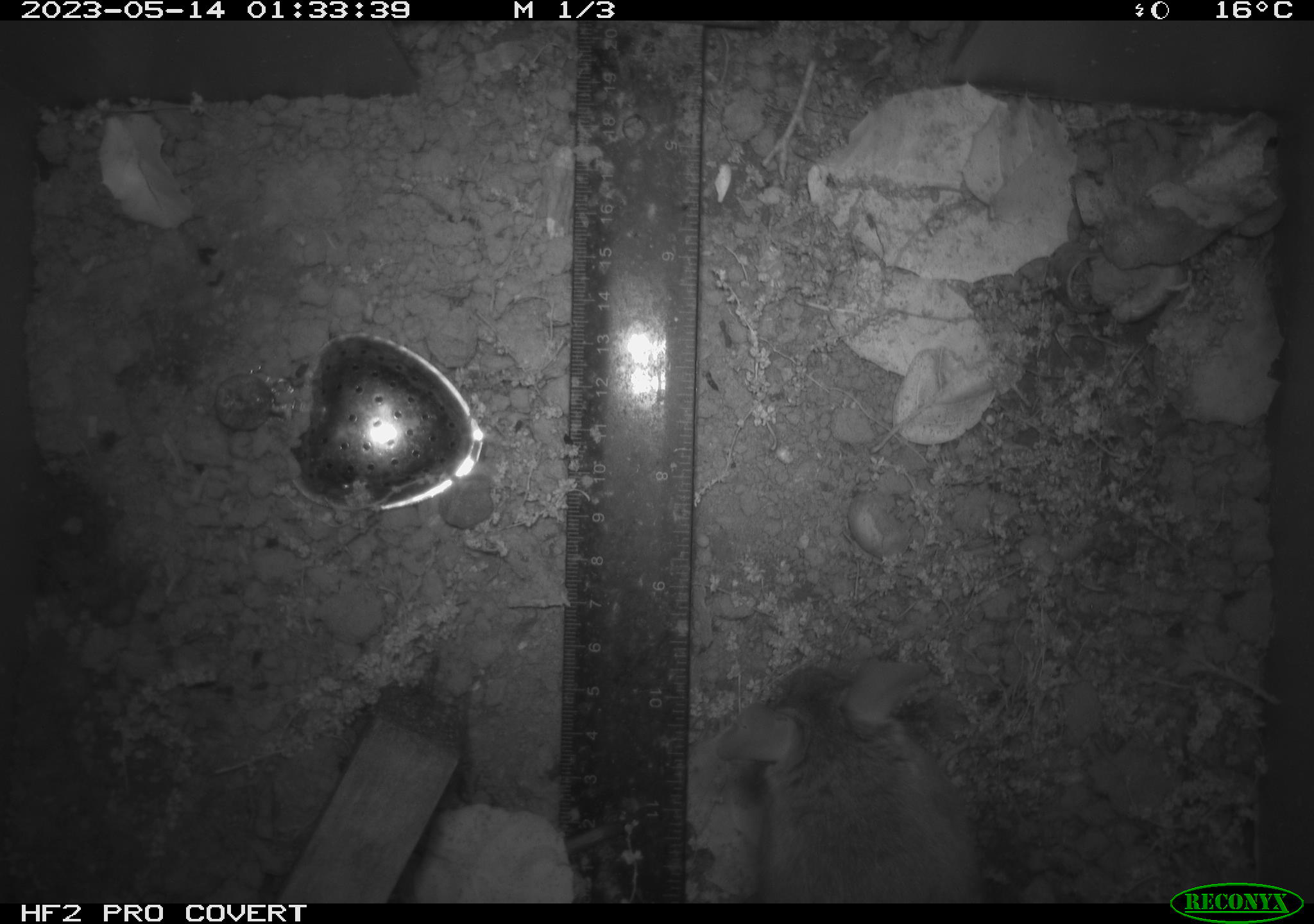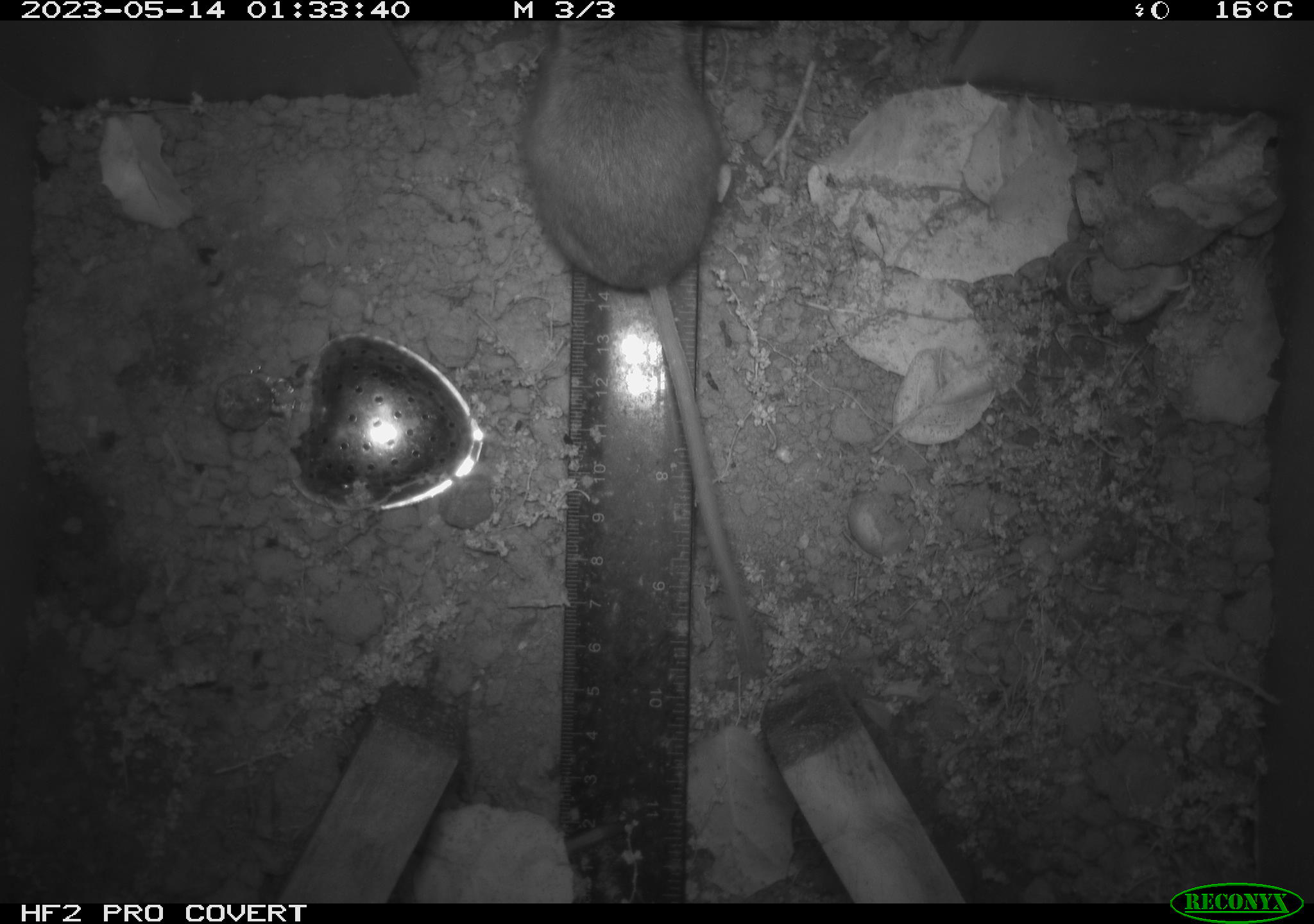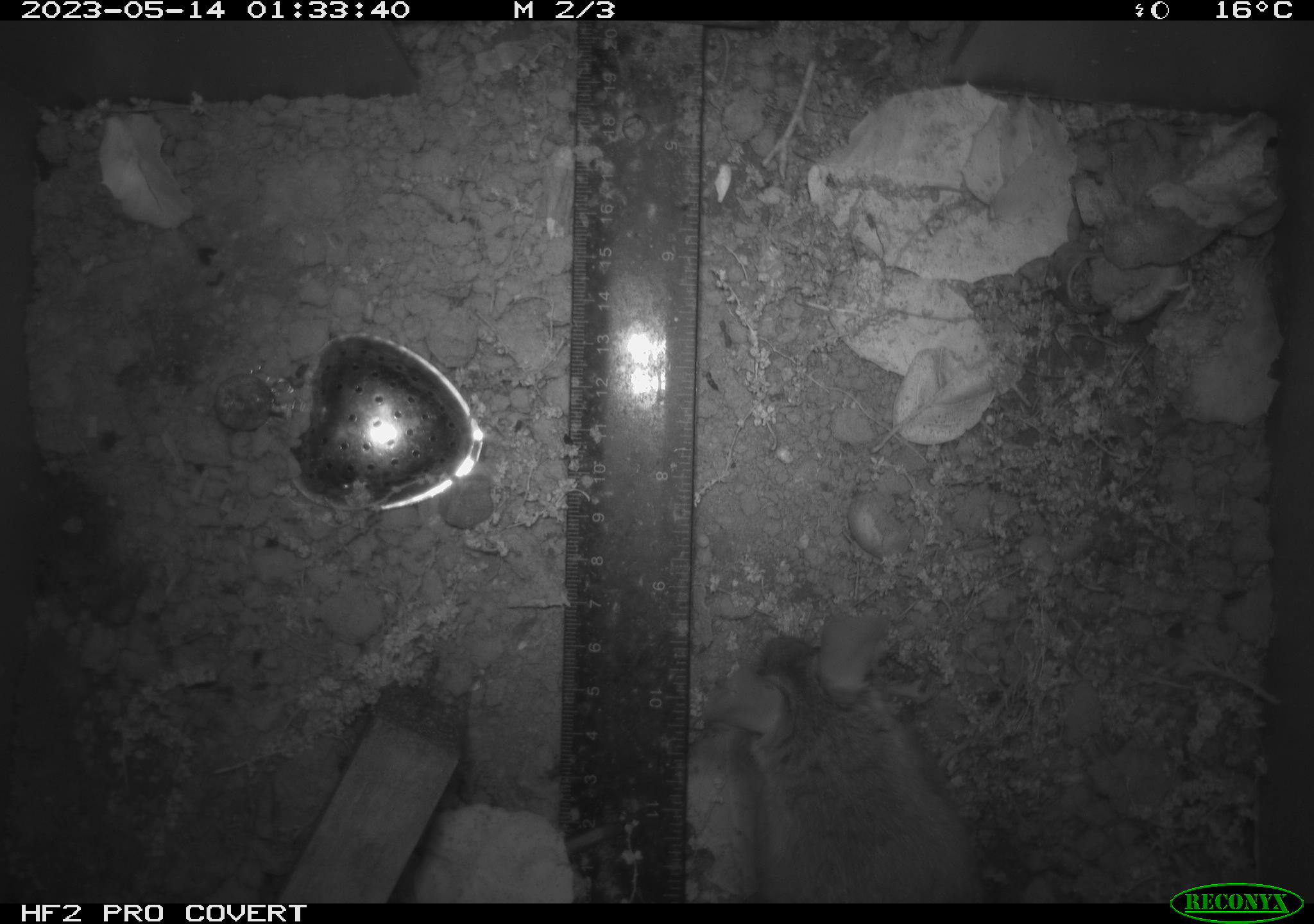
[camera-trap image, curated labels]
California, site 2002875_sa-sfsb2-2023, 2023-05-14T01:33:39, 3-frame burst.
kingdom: Animalia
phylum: Chordata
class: Mammalia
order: Rodentia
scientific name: Rodentia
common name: mouse species